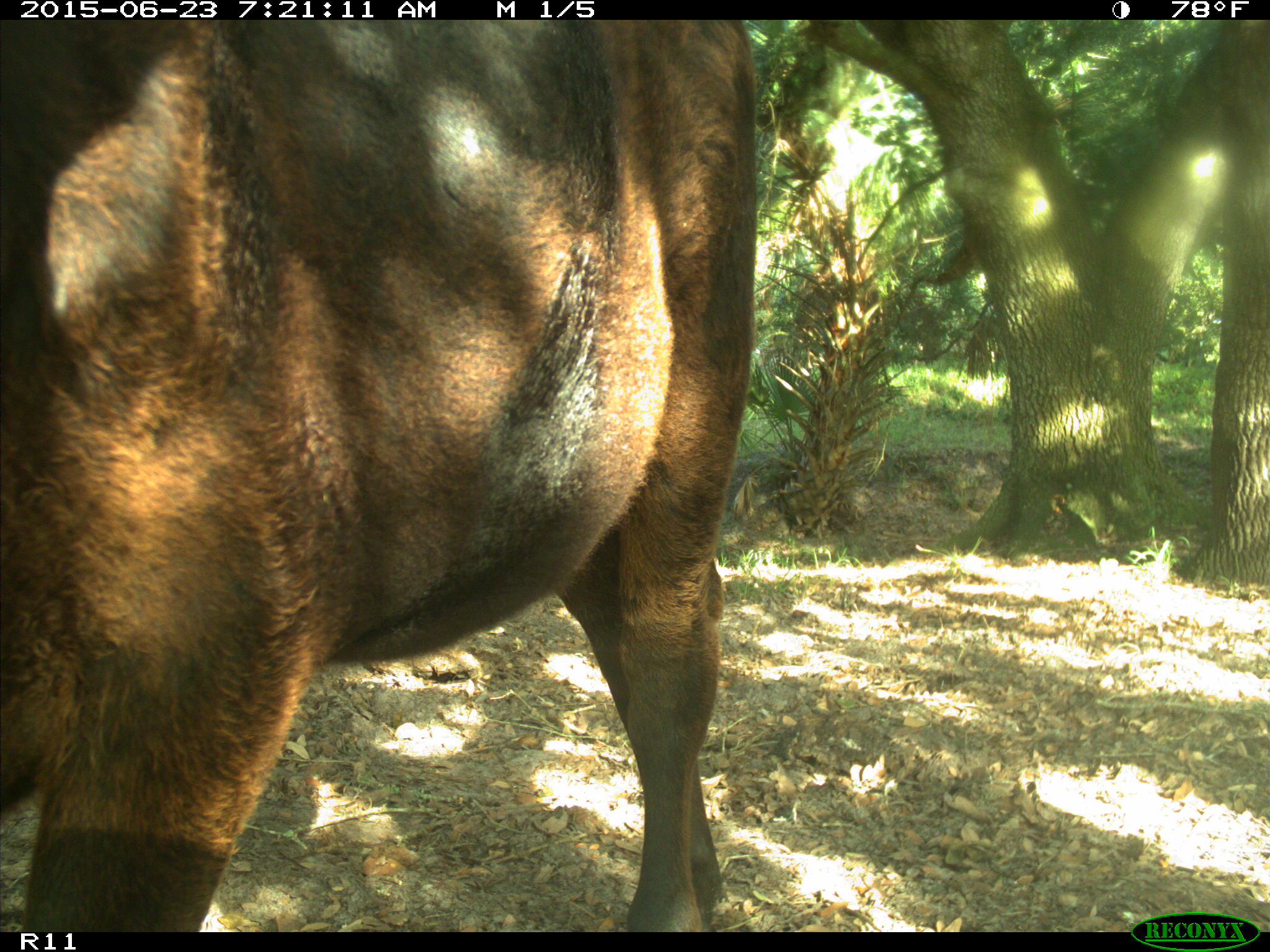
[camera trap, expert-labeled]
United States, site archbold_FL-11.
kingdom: Animalia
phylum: Chordata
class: Mammalia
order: Artiodactyla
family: Bovidae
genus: Bos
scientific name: Bos taurus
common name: domestic cow